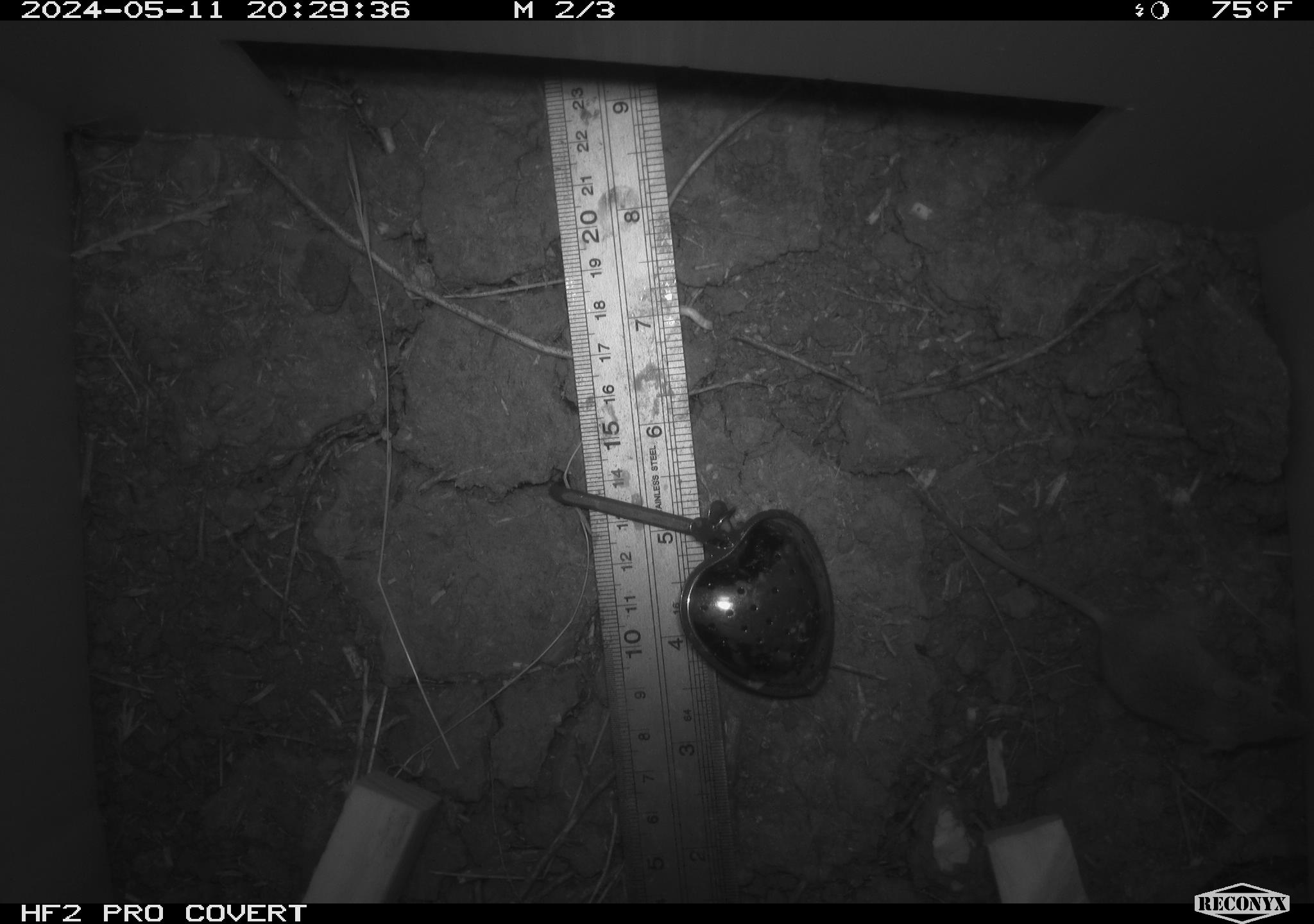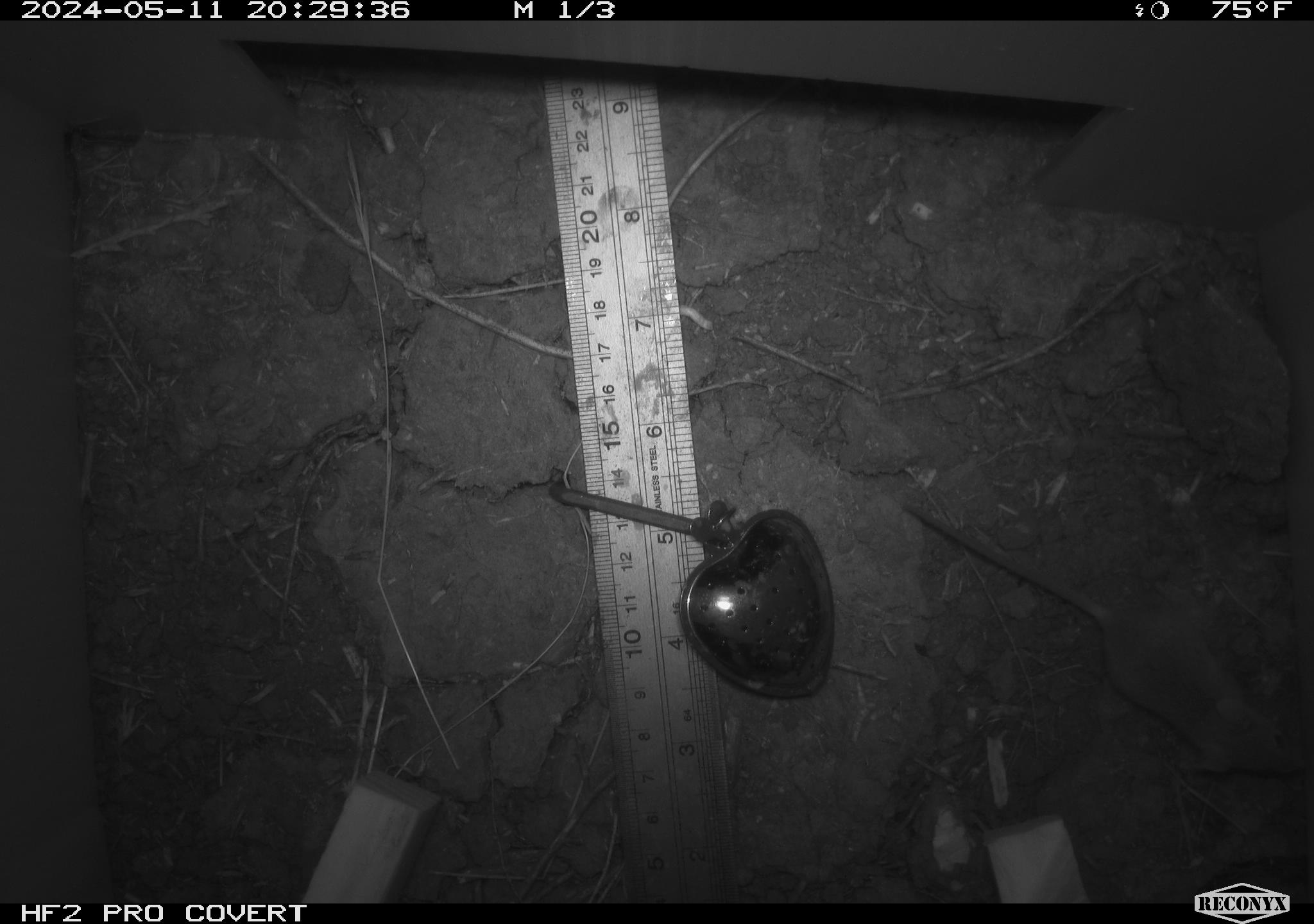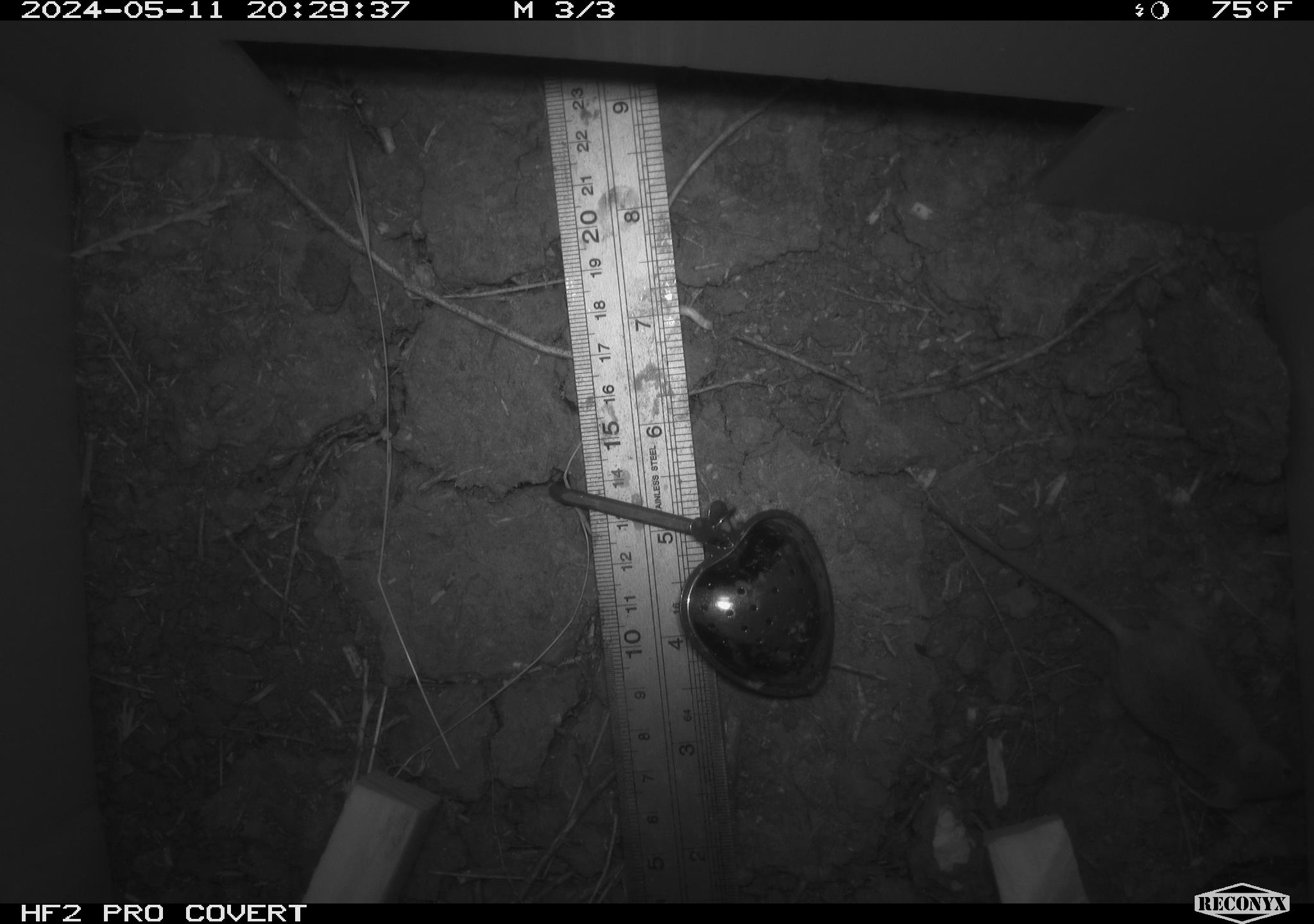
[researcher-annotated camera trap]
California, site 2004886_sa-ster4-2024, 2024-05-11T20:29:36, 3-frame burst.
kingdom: Animalia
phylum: Chordata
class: Mammalia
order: Rodentia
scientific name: Rodentia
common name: mouse species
Mouse species (Rodentia).